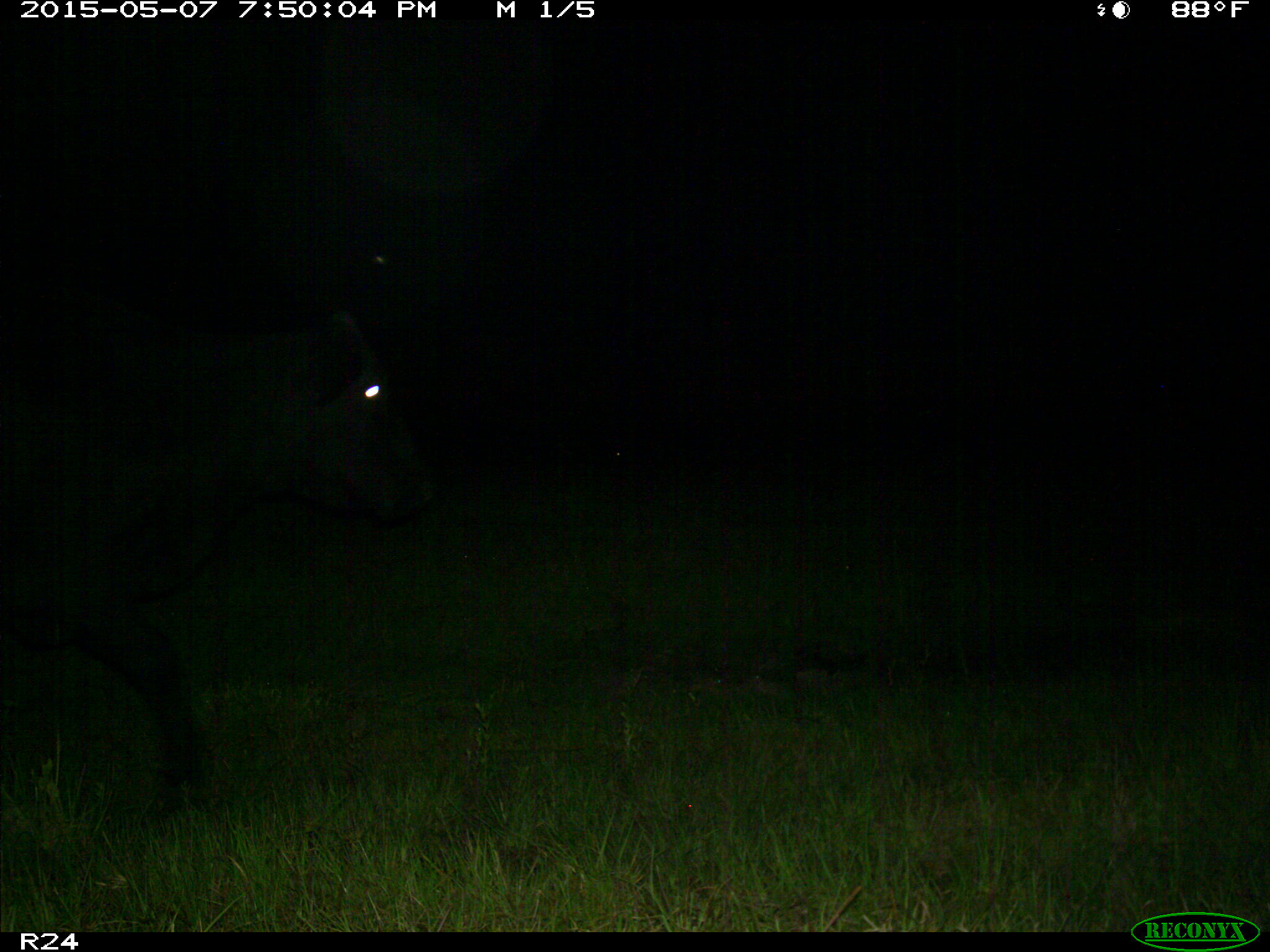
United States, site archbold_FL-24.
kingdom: Animalia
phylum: Chordata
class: Mammalia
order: Artiodactyla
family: Bovidae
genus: Bos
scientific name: Bos taurus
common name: domestic cow